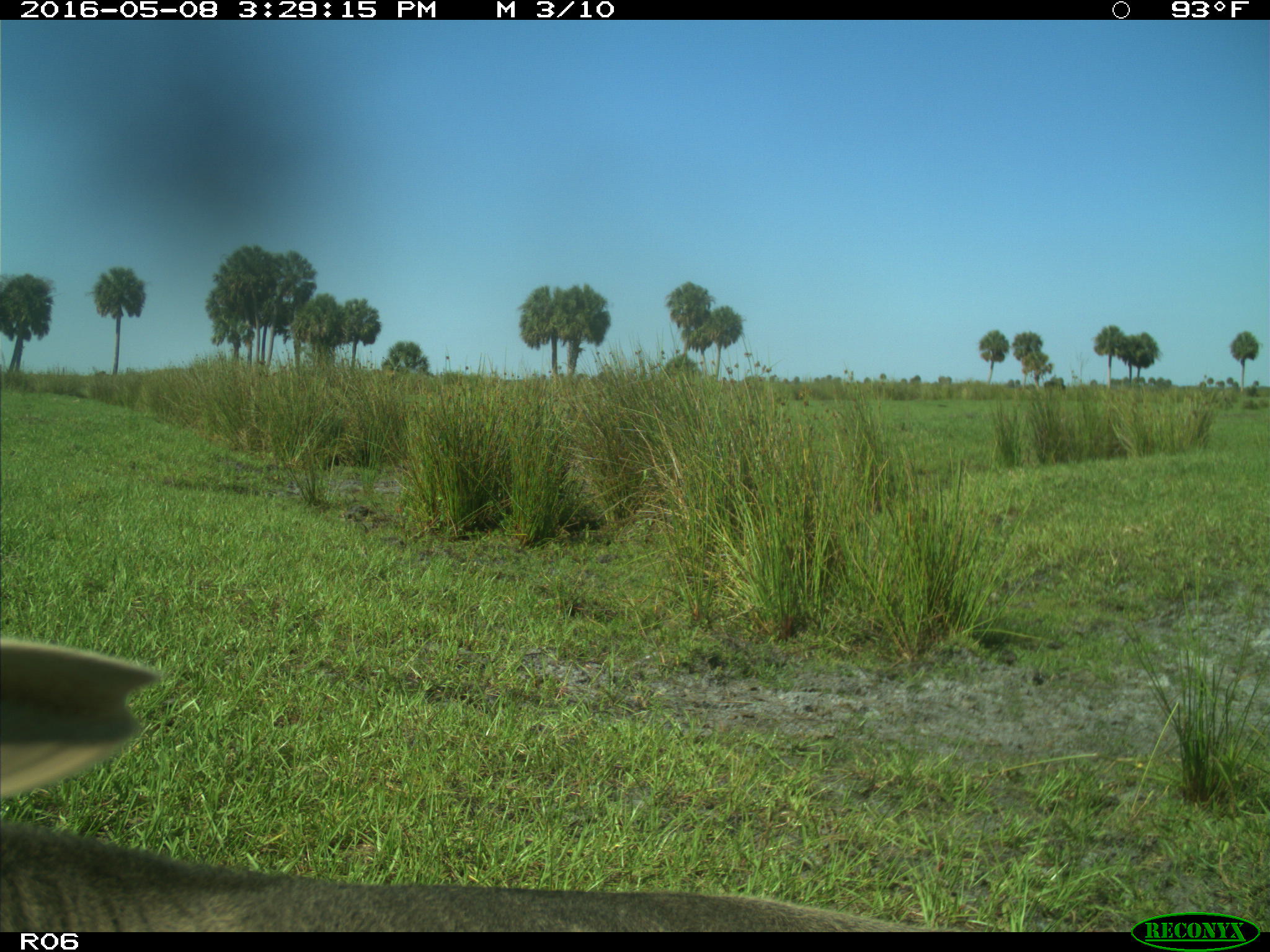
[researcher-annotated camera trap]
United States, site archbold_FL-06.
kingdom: Animalia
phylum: Chordata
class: Mammalia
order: Artiodactyla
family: Bovidae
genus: Bos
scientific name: Bos taurus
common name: domestic cow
Bos taurus (domestic cow).